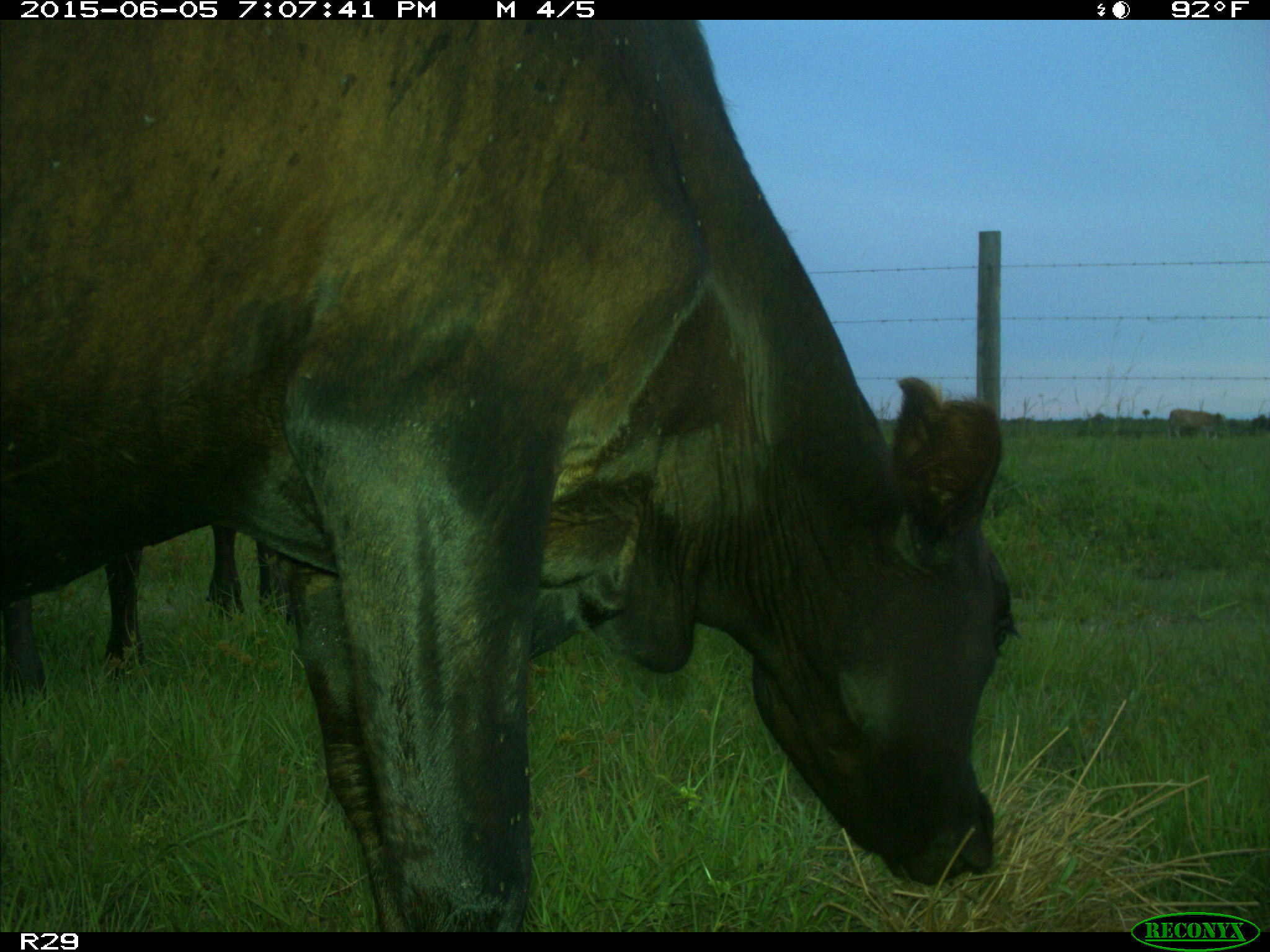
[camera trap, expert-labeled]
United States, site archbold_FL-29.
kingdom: Animalia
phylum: Chordata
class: Mammalia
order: Artiodactyla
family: Bovidae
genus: Bos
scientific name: Bos taurus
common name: domestic cow